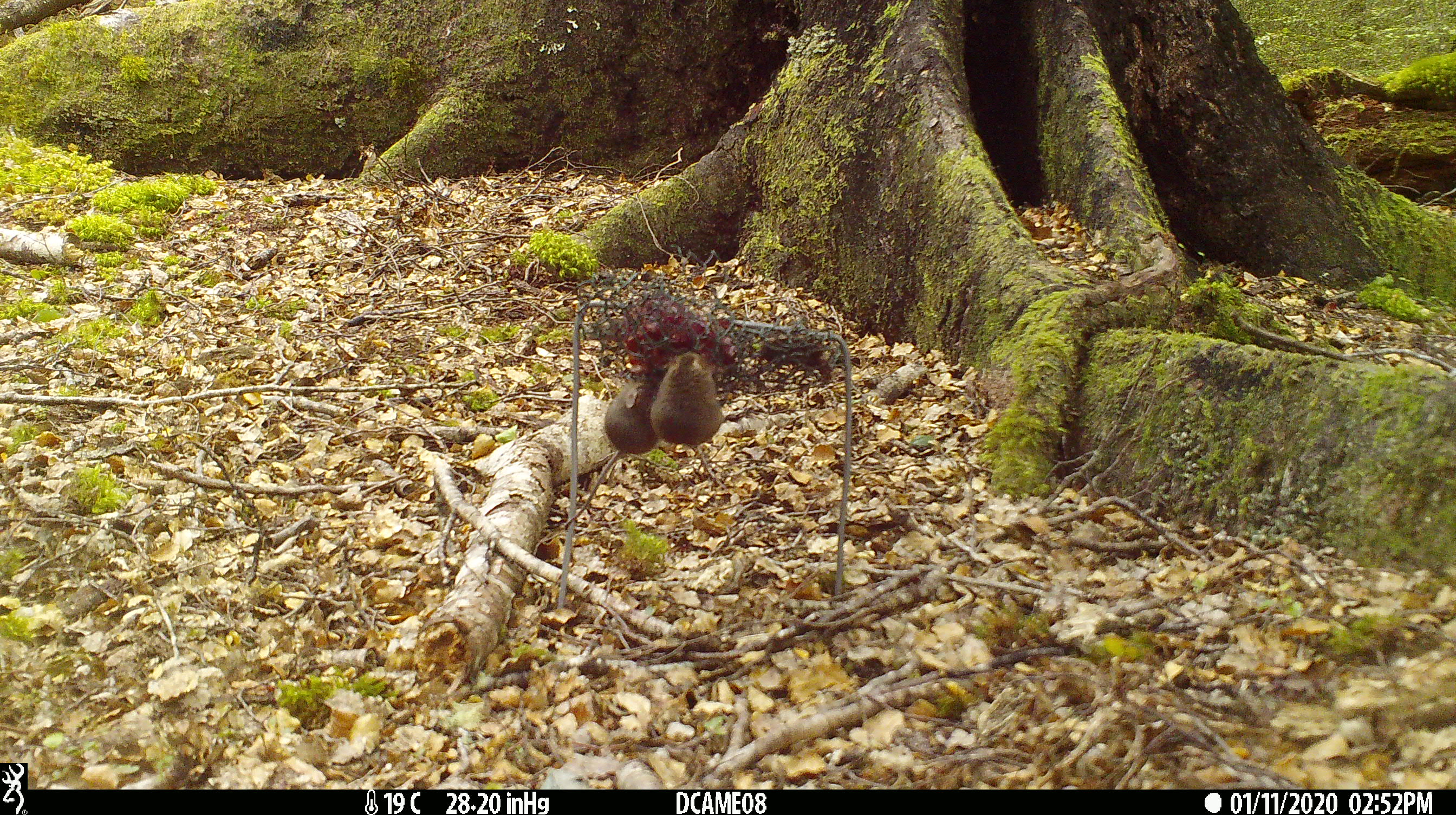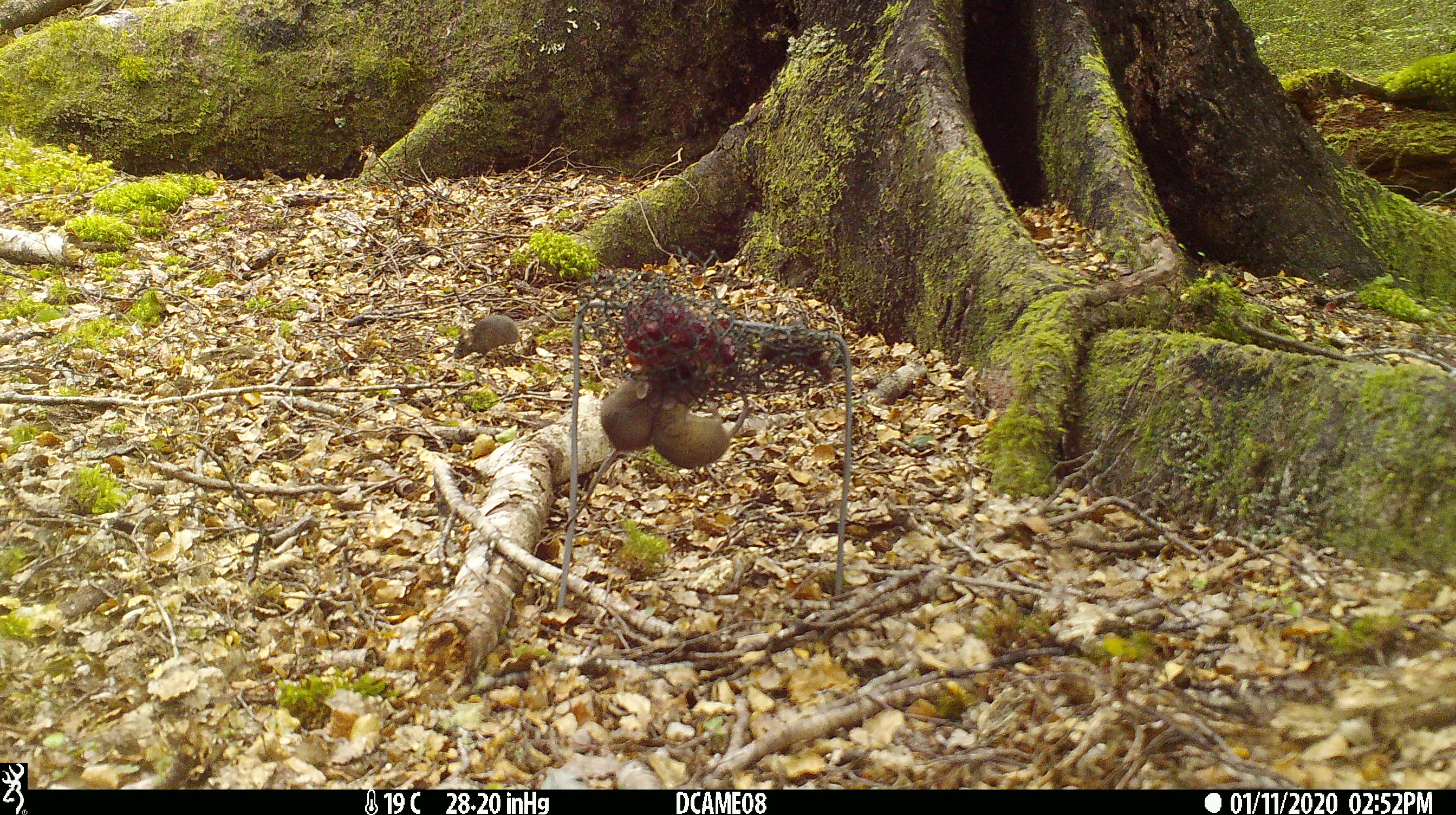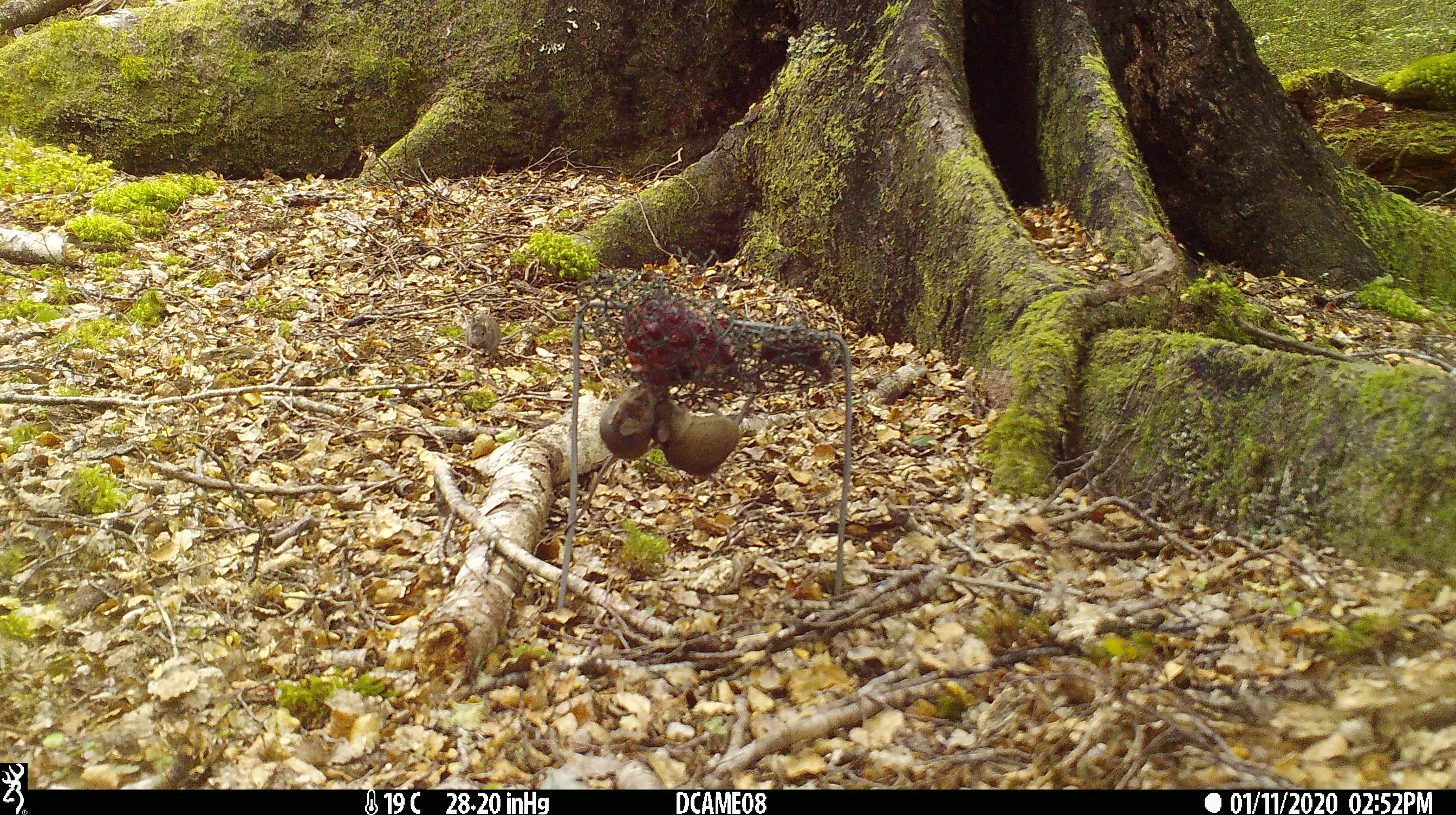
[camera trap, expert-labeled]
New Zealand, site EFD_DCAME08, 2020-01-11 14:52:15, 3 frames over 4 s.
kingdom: Animalia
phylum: Chordata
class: Mammalia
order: Rodentia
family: Muridae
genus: Mus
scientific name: Mus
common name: mouse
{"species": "mouse (Mus)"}